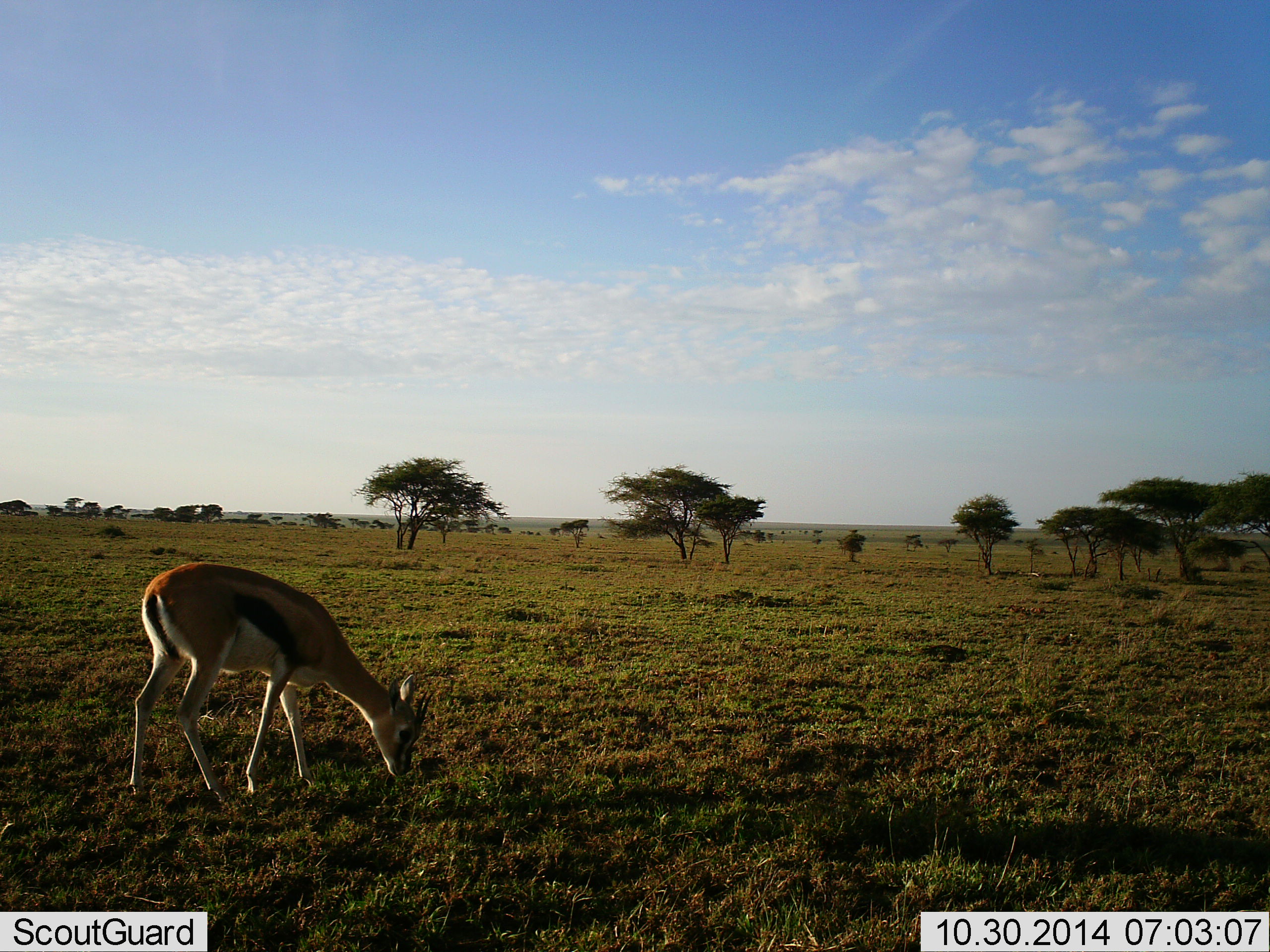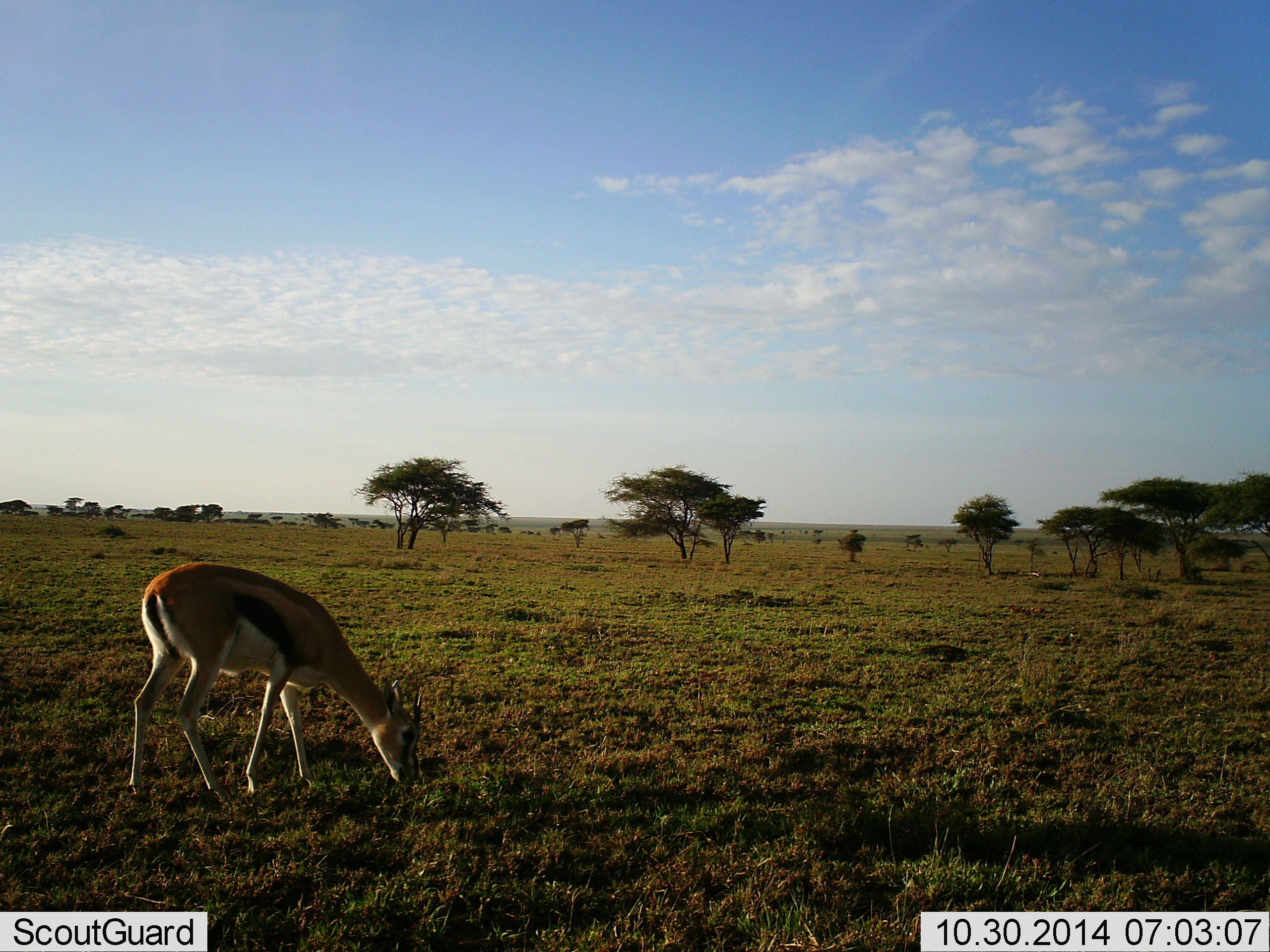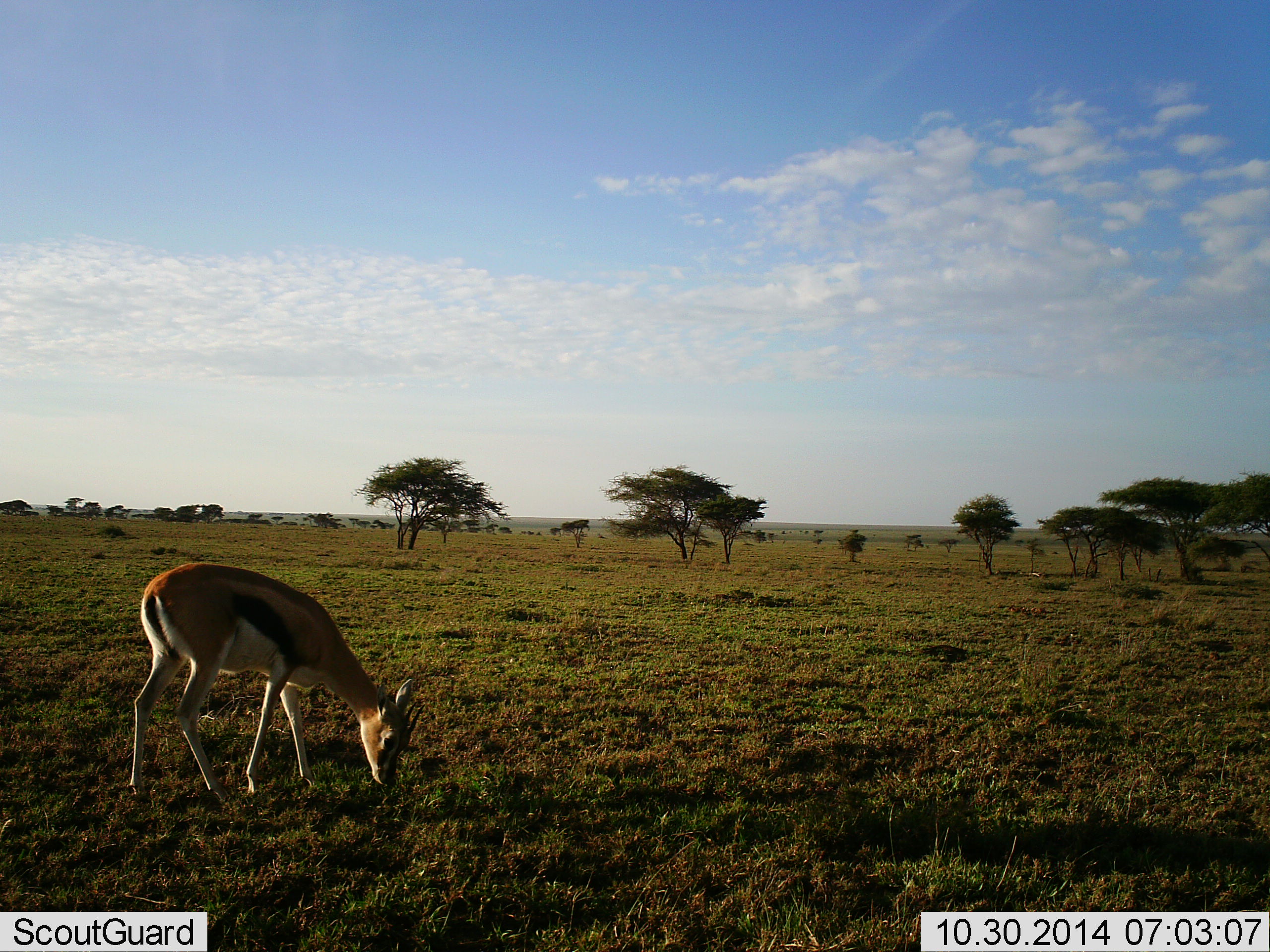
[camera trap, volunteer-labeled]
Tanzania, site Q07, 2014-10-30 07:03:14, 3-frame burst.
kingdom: Animalia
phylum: Chordata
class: Mammalia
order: Artiodactyla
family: Bovidae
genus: Eudorcas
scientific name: Eudorcas thomsonii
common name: thomson's gazelle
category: gazellethomsons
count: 1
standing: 10%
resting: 0%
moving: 0%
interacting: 0%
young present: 0%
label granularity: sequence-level